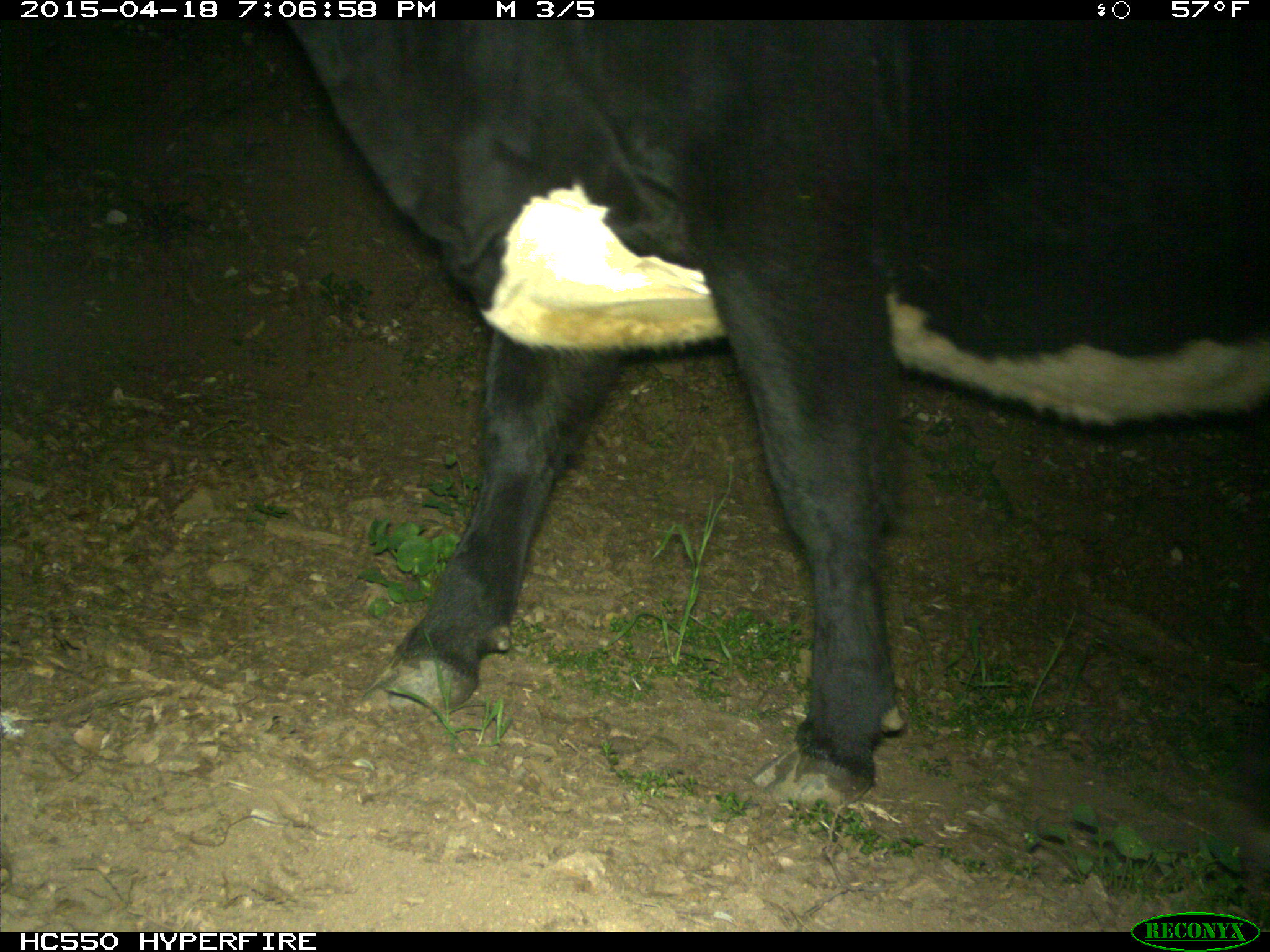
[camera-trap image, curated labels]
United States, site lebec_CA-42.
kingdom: Animalia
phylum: Chordata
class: Mammalia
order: Artiodactyla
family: Bovidae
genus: Bos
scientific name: Bos taurus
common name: domestic cow